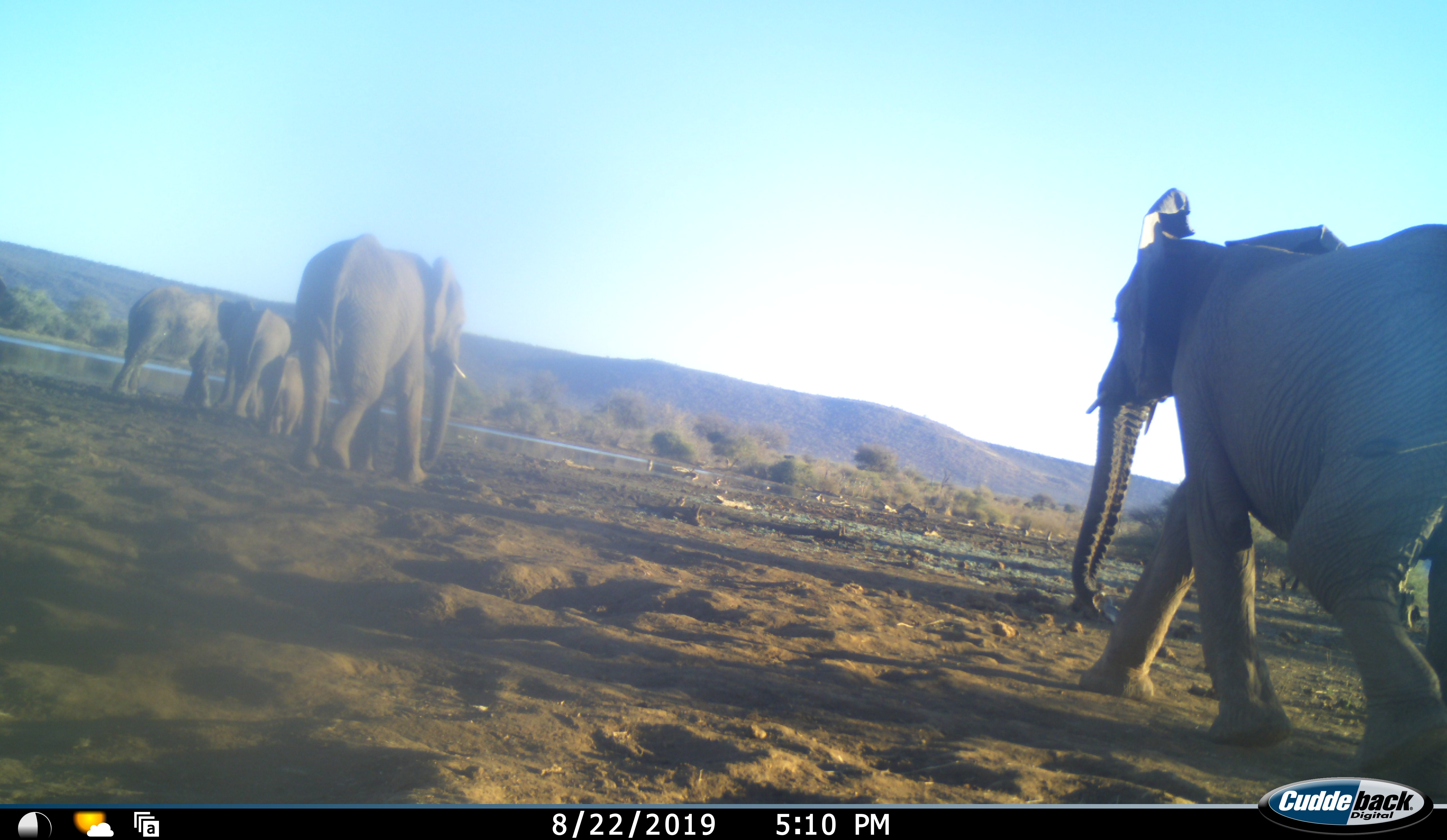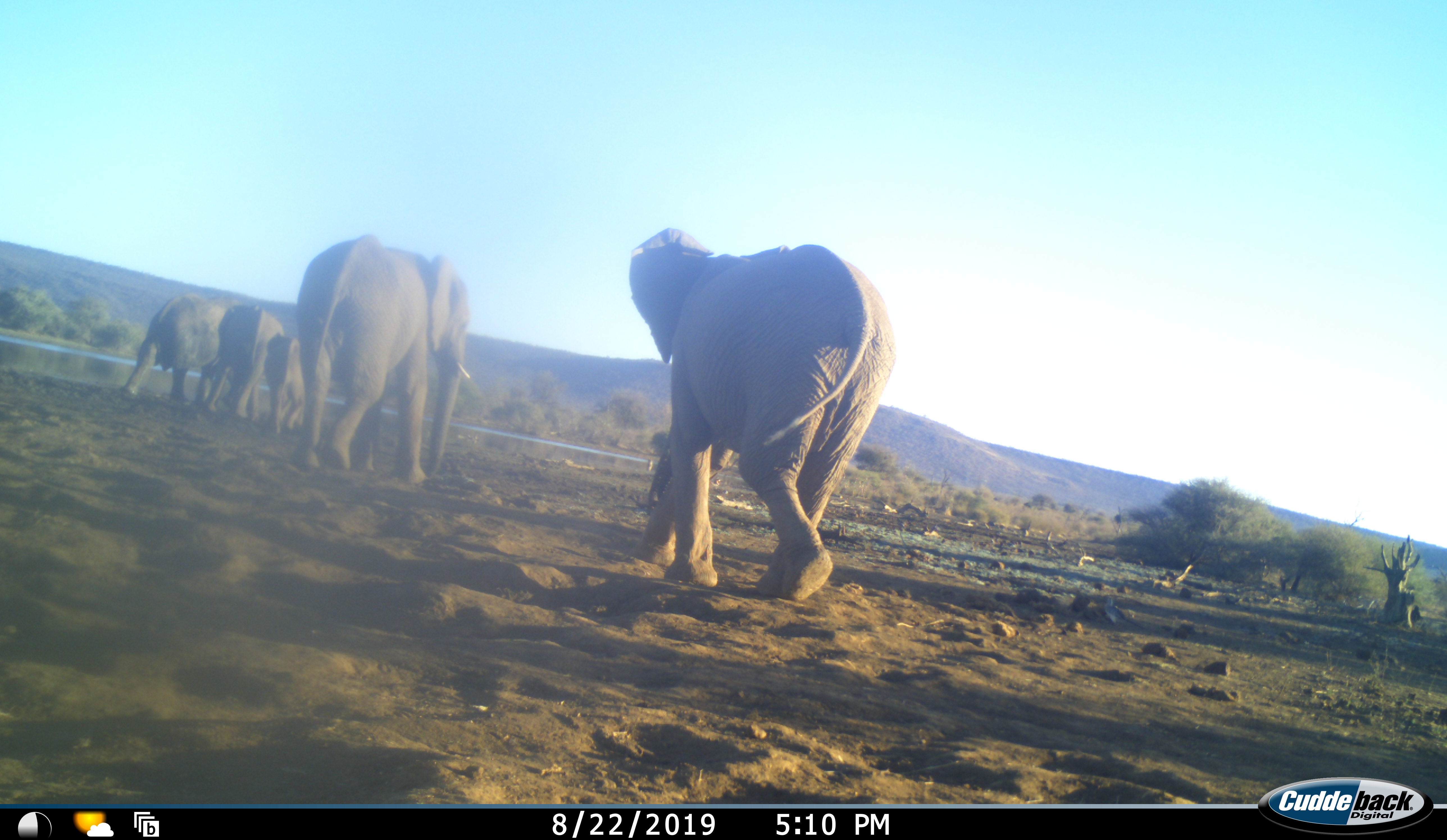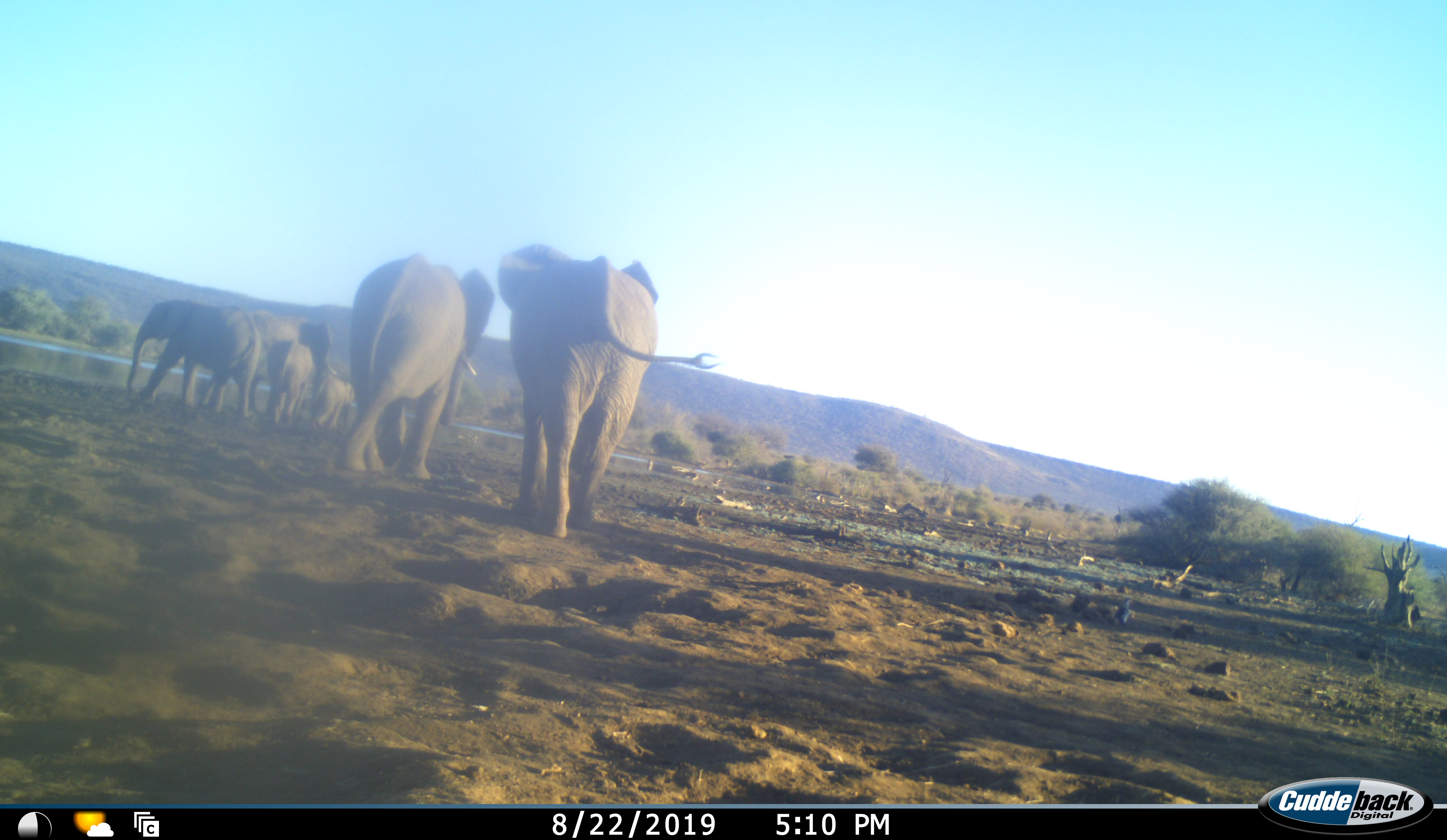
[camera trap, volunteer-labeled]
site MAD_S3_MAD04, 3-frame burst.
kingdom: Animalia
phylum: Chordata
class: Mammalia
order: Proboscidea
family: Elephantidae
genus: Loxodonta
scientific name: Loxodonta africana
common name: african bush elephant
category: elephant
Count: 5.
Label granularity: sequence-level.